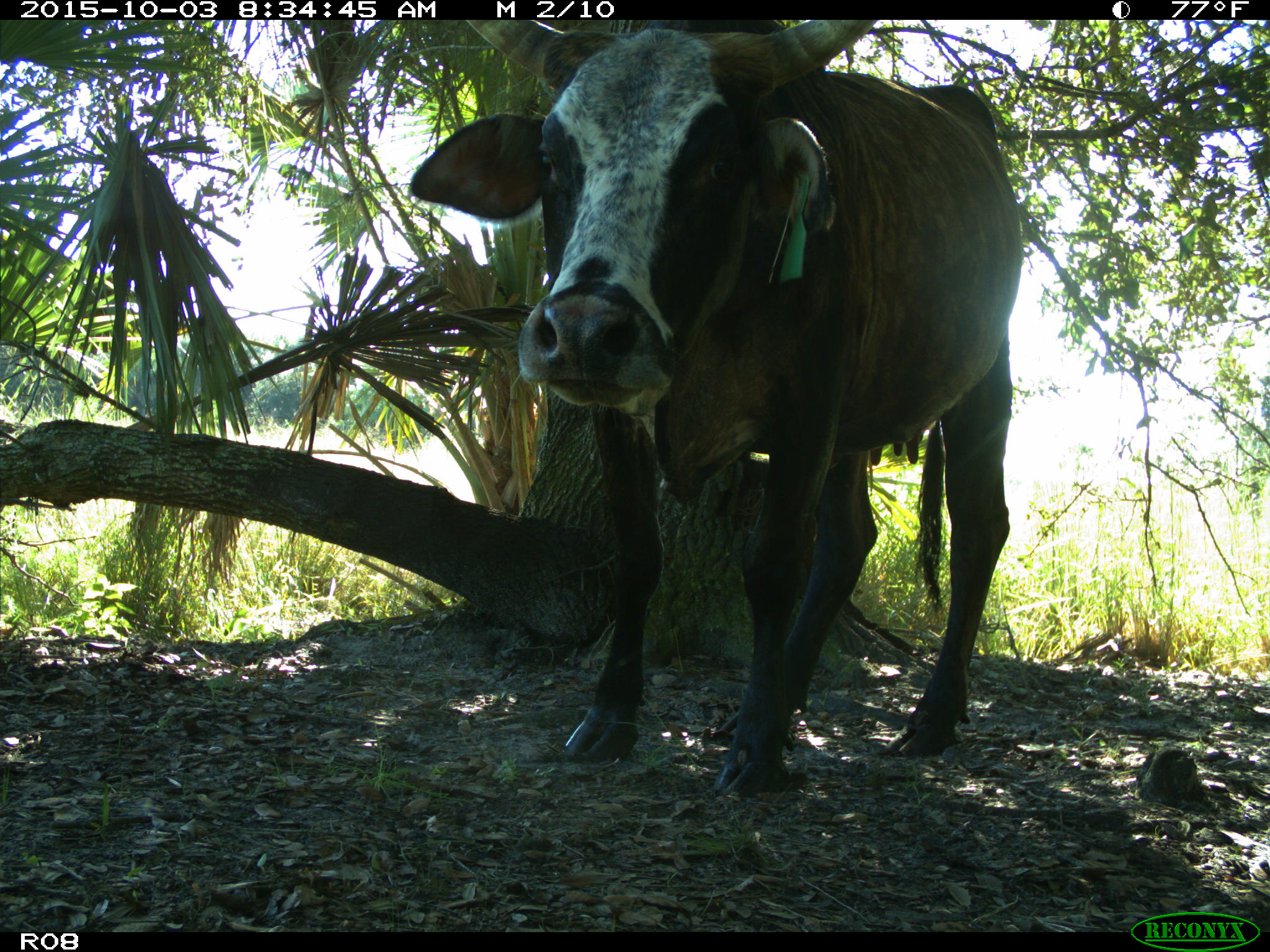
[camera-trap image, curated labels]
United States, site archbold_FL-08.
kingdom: Animalia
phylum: Chordata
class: Mammalia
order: Artiodactyla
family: Bovidae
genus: Bos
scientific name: Bos taurus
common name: domestic cow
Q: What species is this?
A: Bos taurus (domestic cow).